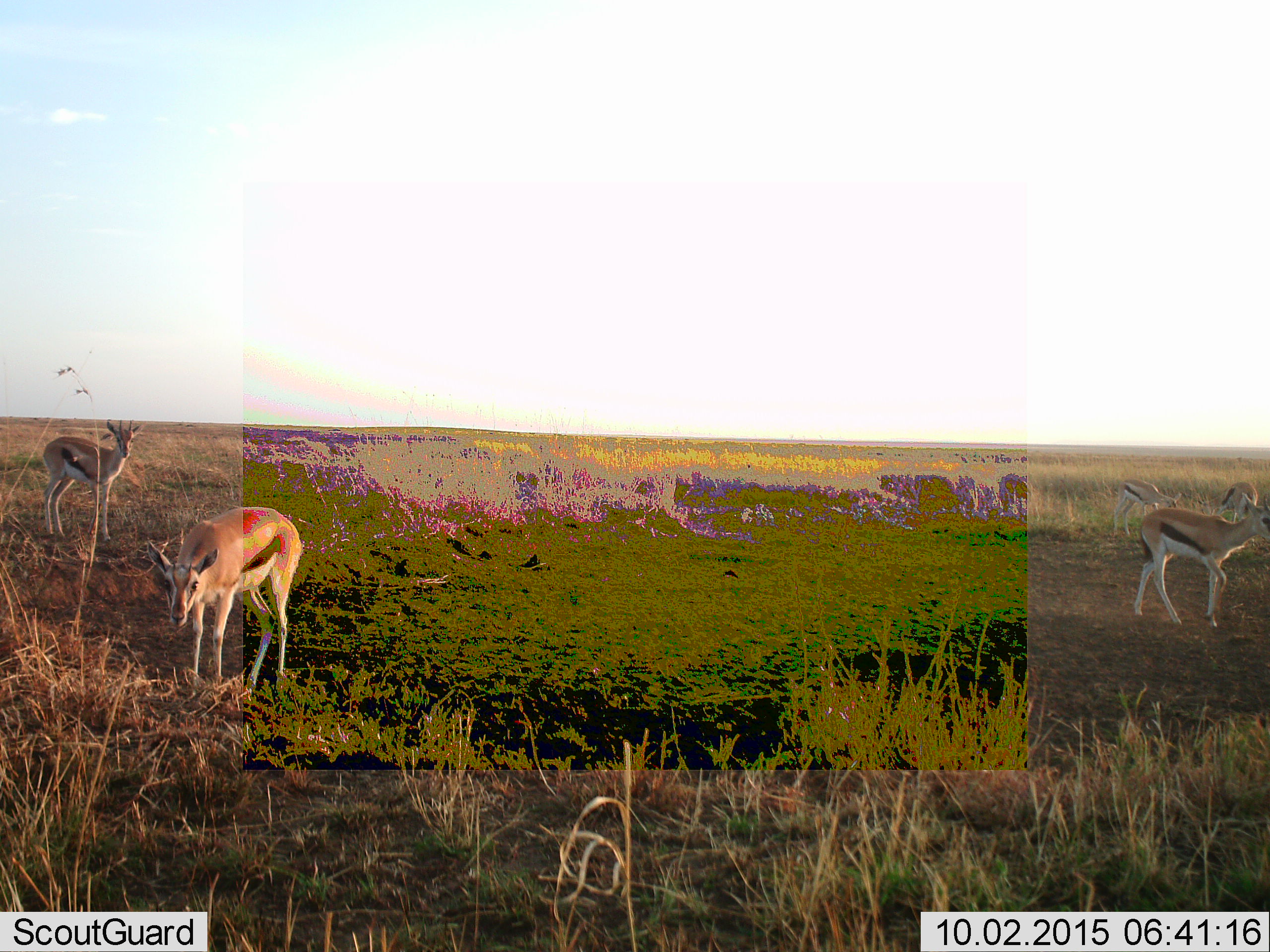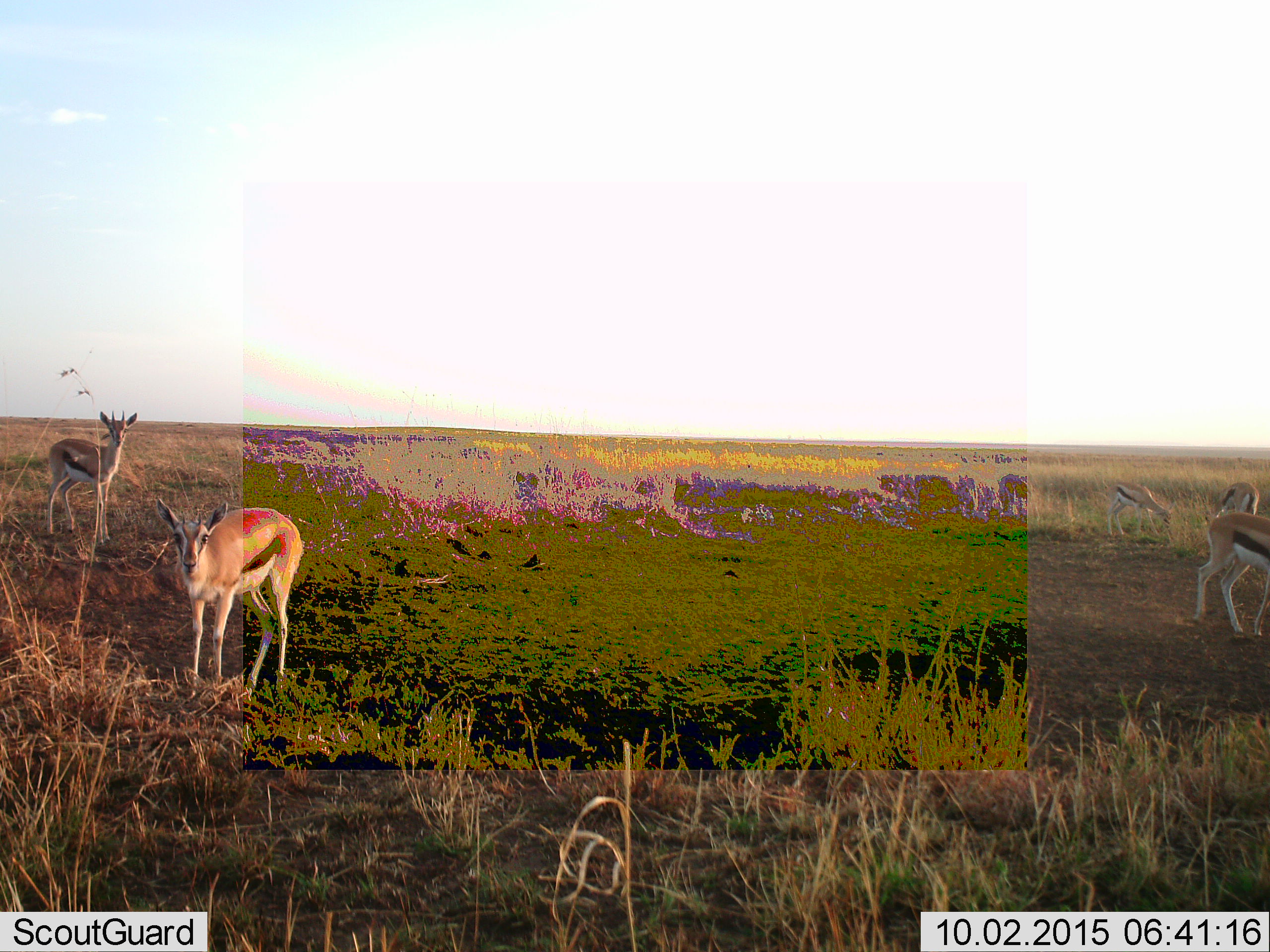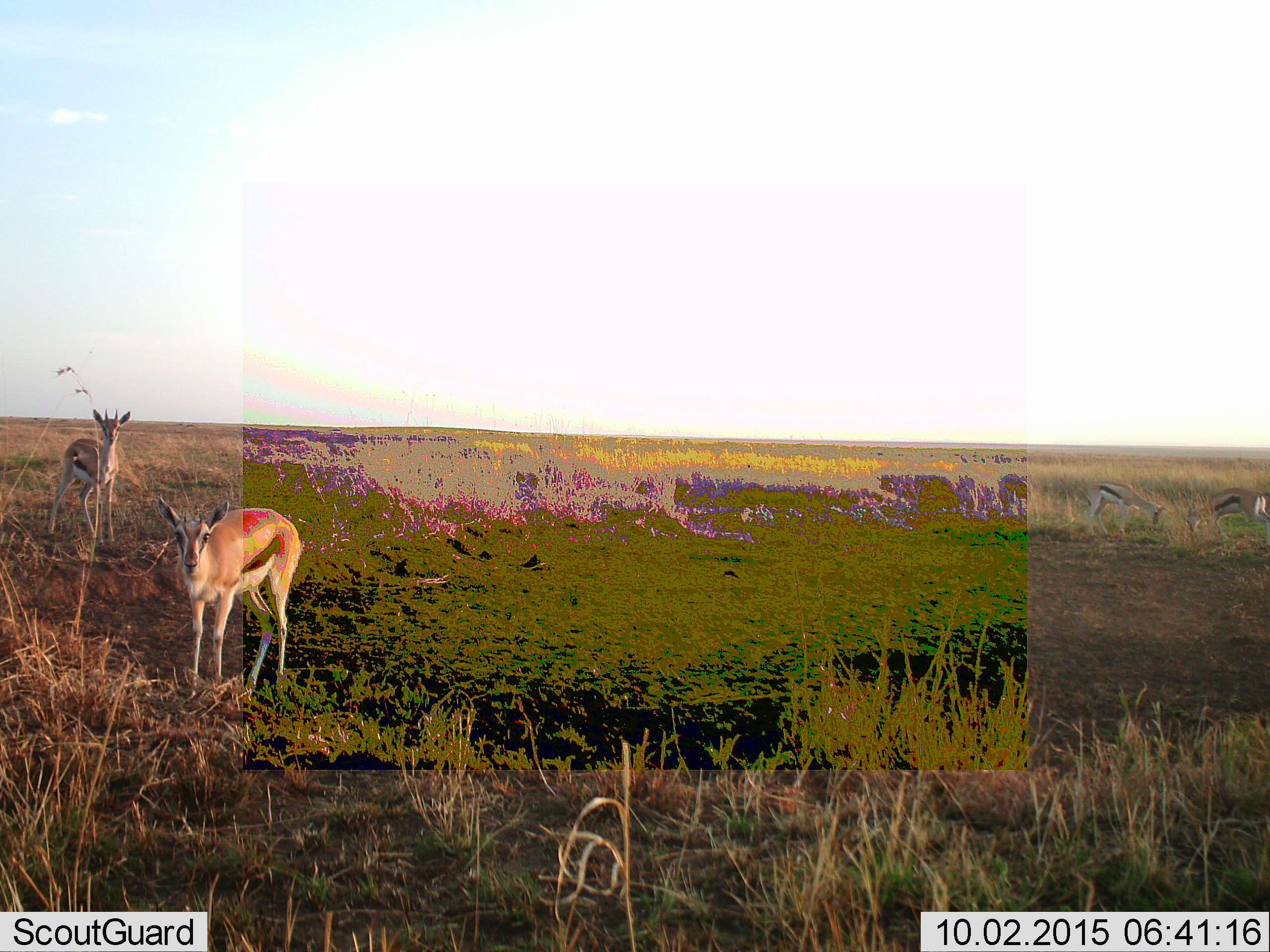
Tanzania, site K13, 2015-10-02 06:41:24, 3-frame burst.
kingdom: Animalia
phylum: Chordata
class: Mammalia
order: Artiodactyla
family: Bovidae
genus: Eudorcas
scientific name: Eudorcas thomsonii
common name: thomson's gazelle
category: gazellethomsons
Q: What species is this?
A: Gazellethomsons (thomson's gazelle) (Eudorcas thomsonii).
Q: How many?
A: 5.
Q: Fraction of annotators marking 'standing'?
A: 100%.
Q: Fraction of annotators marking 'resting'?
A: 0%.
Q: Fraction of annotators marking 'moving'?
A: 70%.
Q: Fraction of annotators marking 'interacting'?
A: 0%.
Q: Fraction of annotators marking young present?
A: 10%.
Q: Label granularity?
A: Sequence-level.